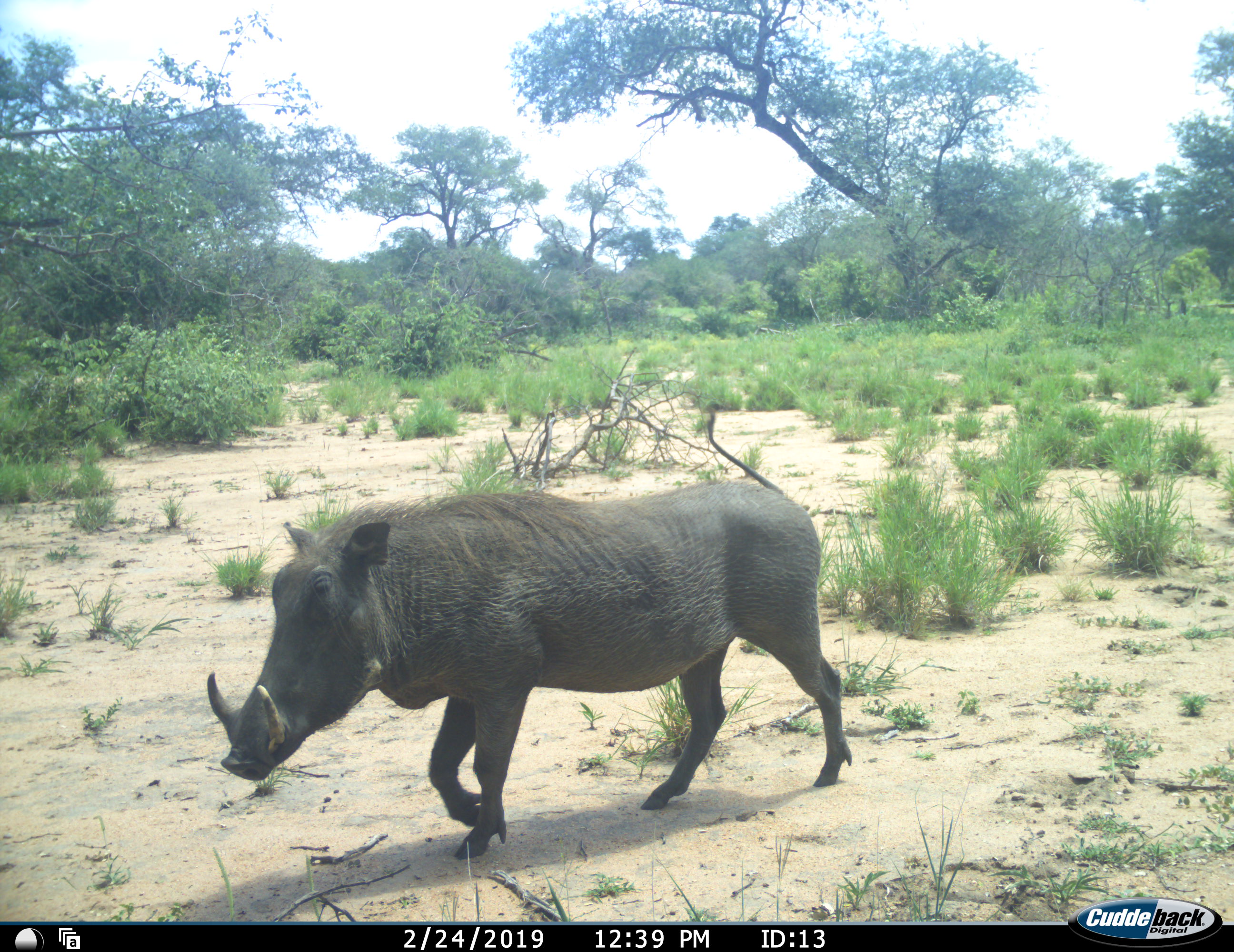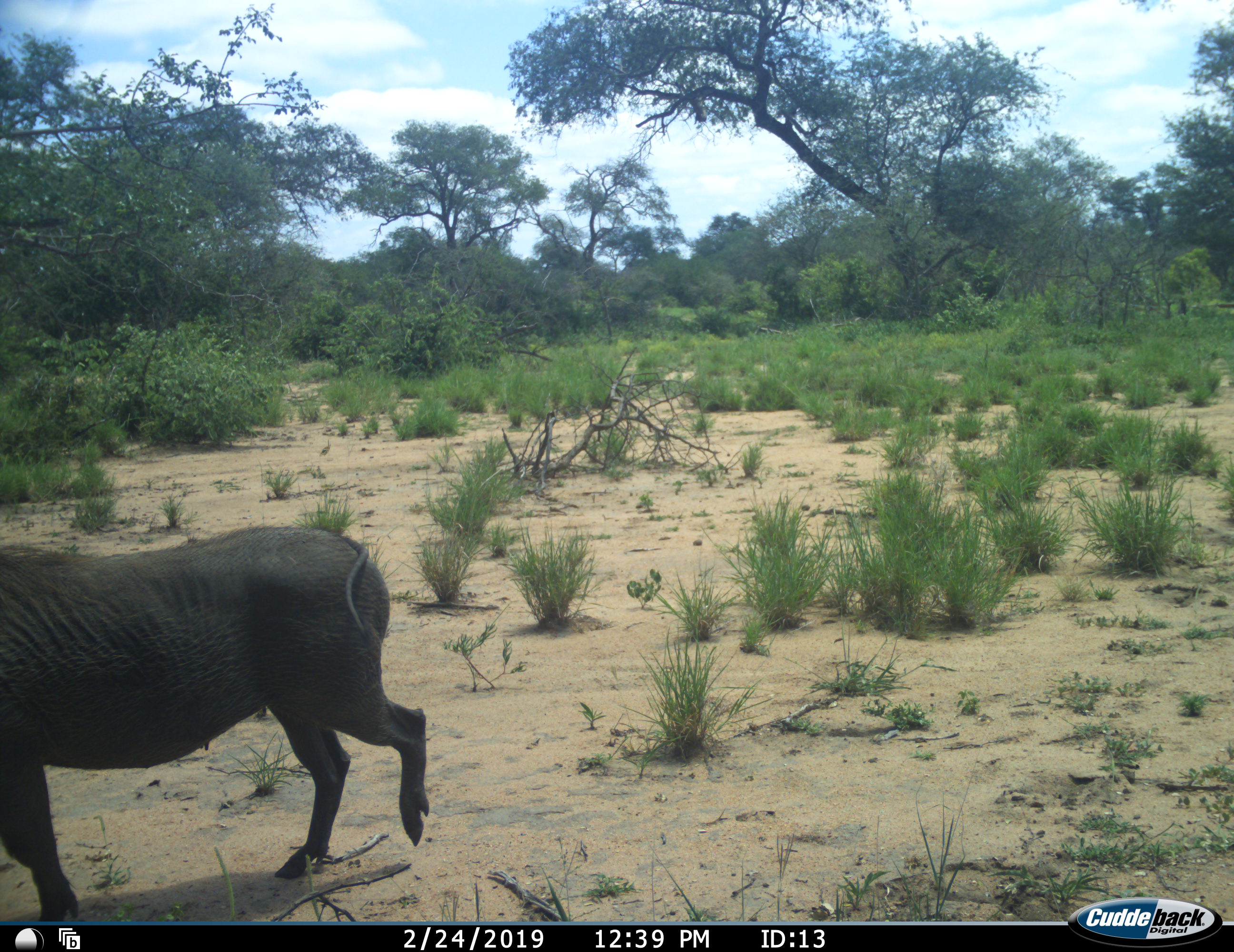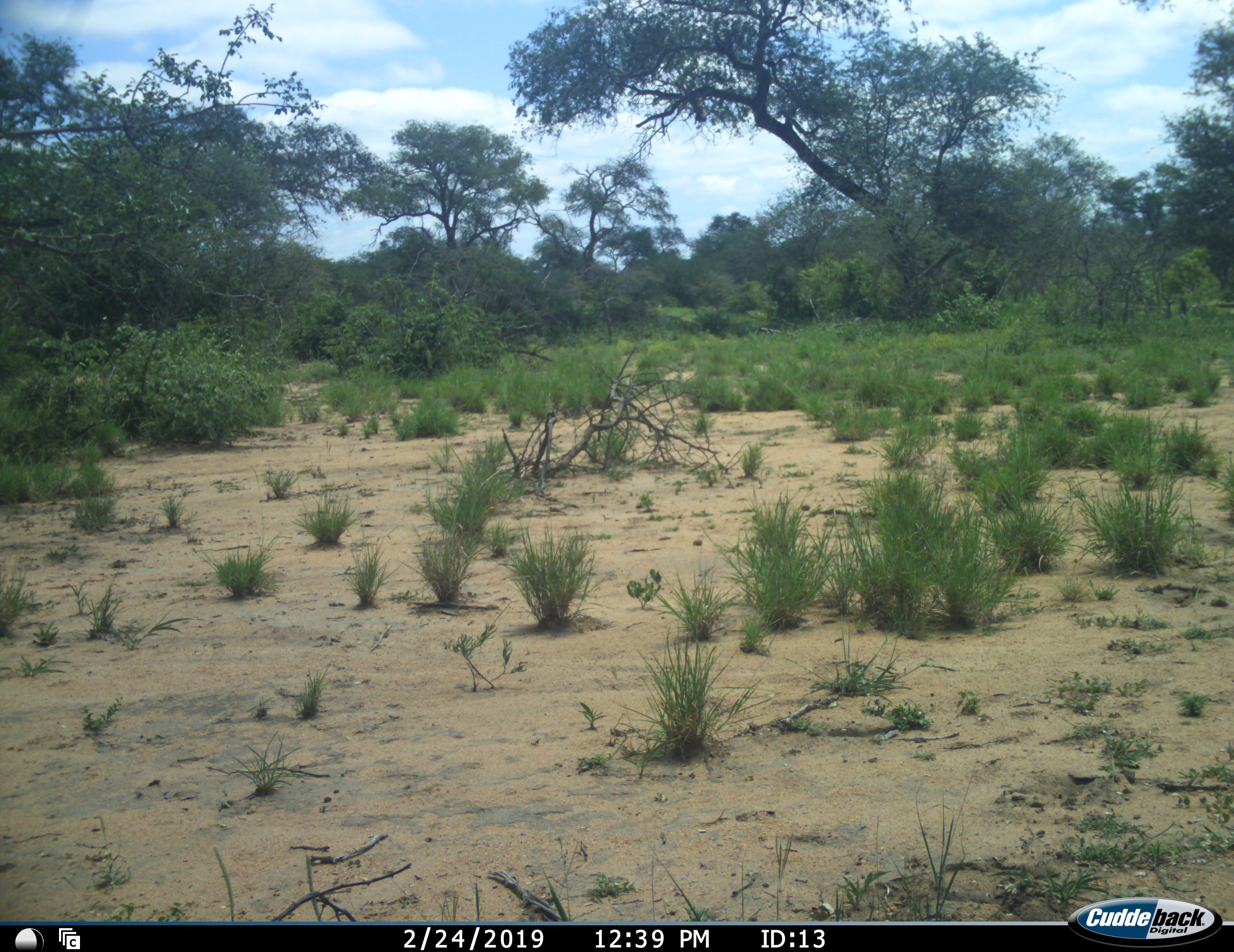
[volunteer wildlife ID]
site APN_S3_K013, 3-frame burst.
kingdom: Animalia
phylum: Chordata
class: Mammalia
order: Artiodactyla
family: Suidae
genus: Phacochoerus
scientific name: Phacochoerus africanus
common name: warthog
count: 1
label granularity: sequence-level